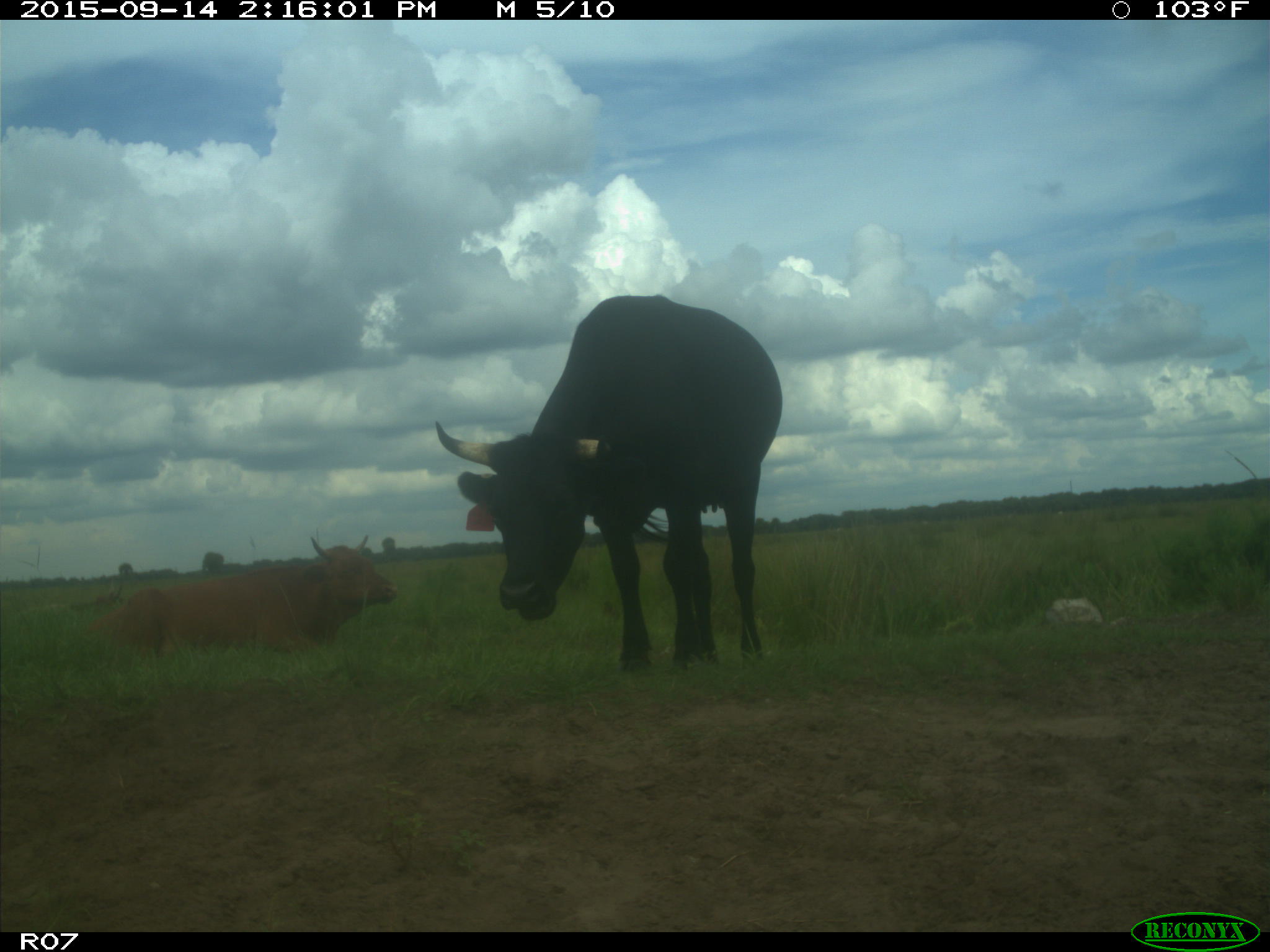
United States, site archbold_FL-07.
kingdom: Animalia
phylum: Chordata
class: Mammalia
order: Artiodactyla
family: Bovidae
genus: Bos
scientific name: Bos taurus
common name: domestic cow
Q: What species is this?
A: Bos taurus (domestic cow).